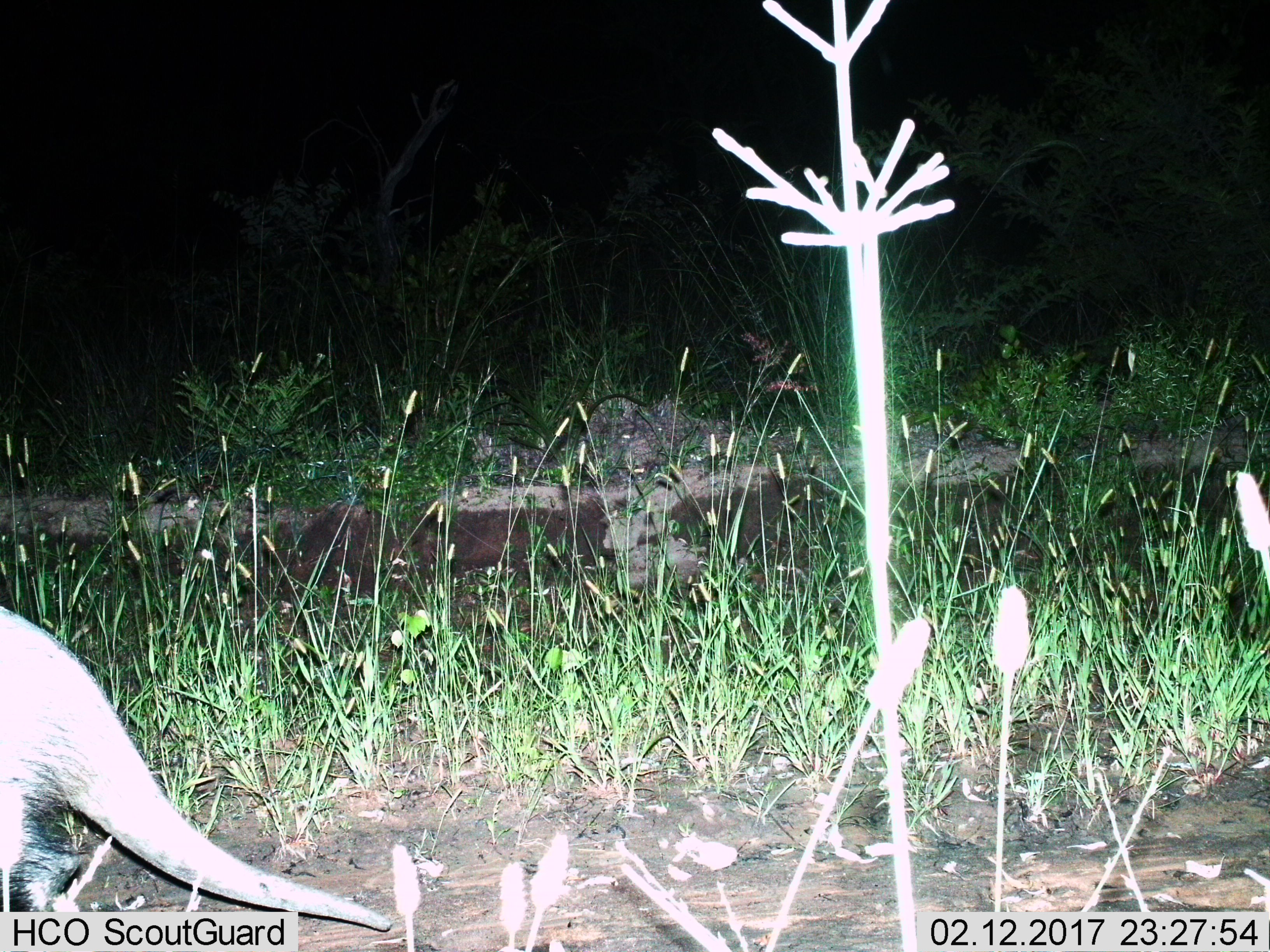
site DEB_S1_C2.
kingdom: Animalia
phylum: Chordata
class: Mammalia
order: Tubulidentata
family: Orycteropodidae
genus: Orycteropus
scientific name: Orycteropus afer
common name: aardvark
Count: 1.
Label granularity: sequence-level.